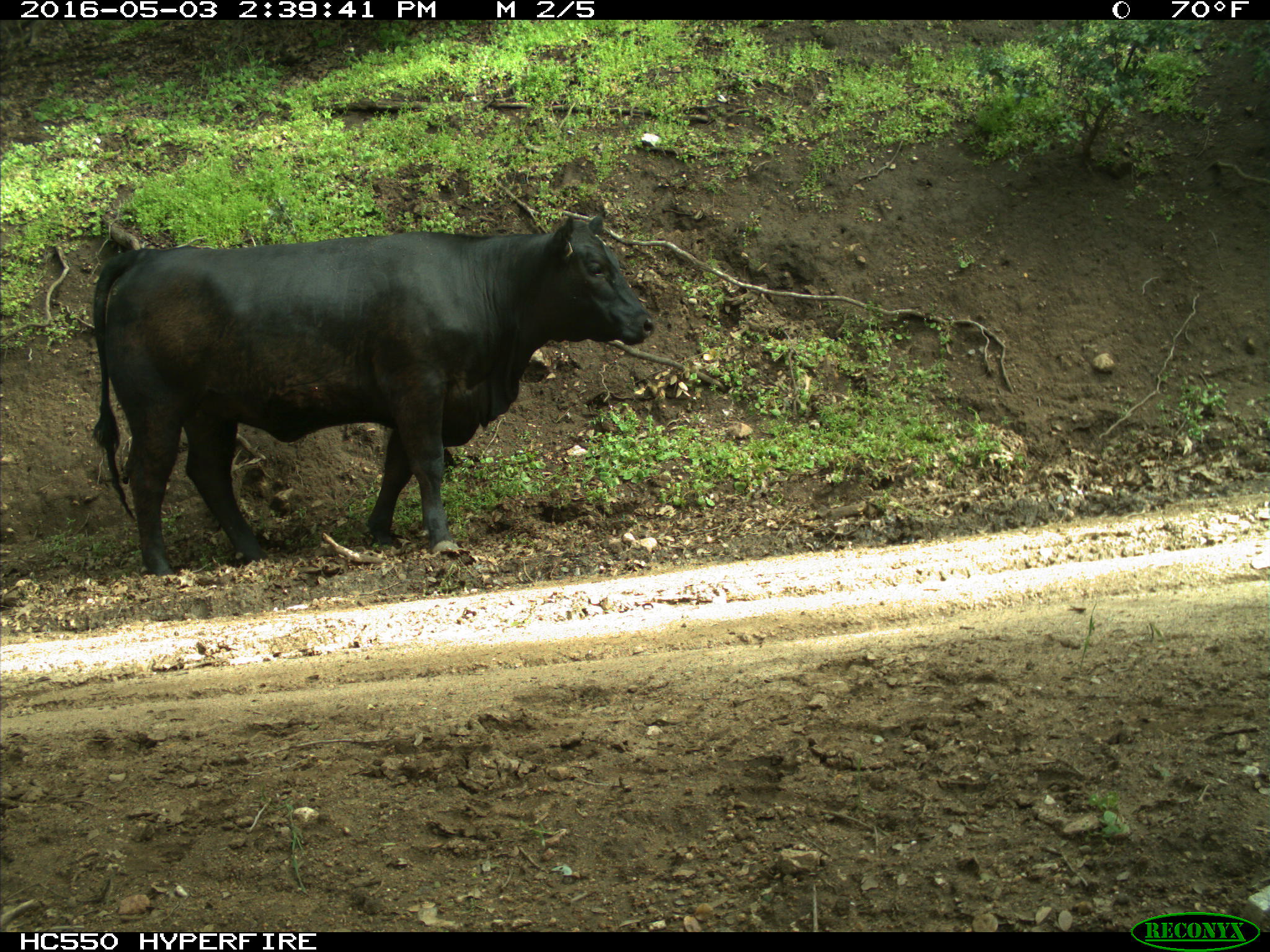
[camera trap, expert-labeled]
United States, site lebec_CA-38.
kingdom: Animalia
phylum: Chordata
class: Mammalia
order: Artiodactyla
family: Bovidae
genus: Bos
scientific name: Bos taurus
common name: domestic cow